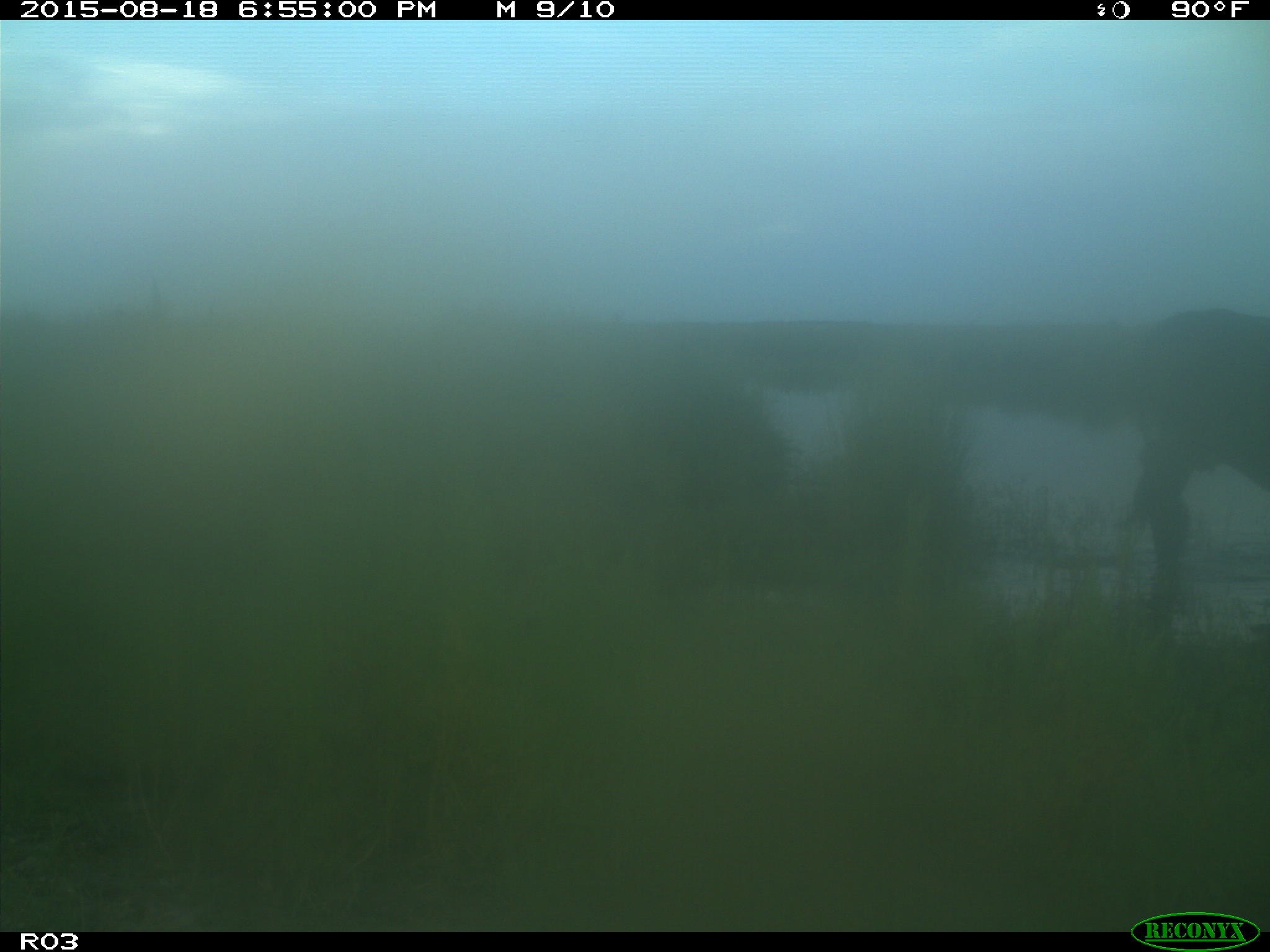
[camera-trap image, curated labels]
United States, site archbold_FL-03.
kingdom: Animalia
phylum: Chordata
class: Mammalia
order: Artiodactyla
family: Bovidae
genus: Bos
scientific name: Bos taurus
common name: domestic cow